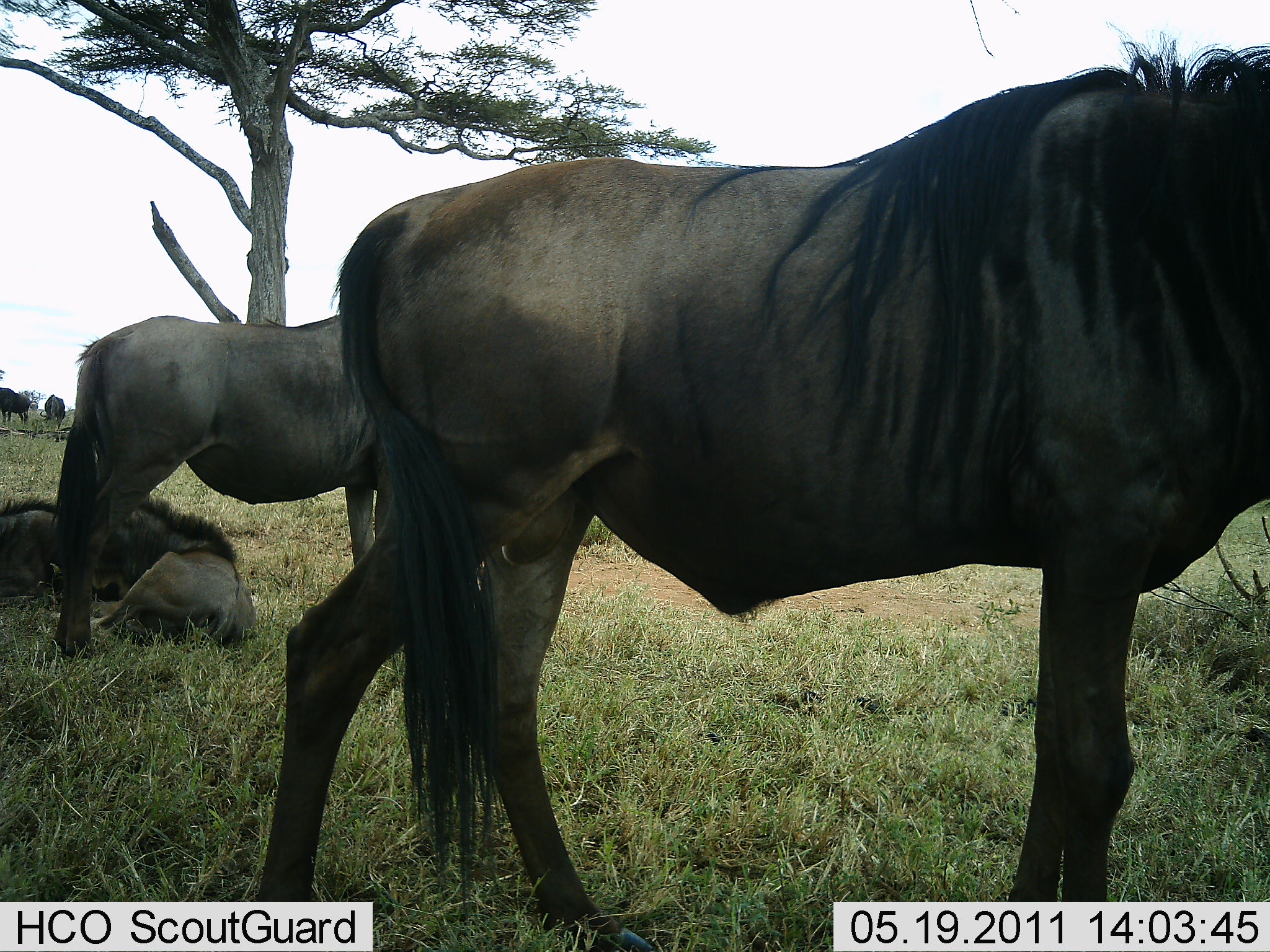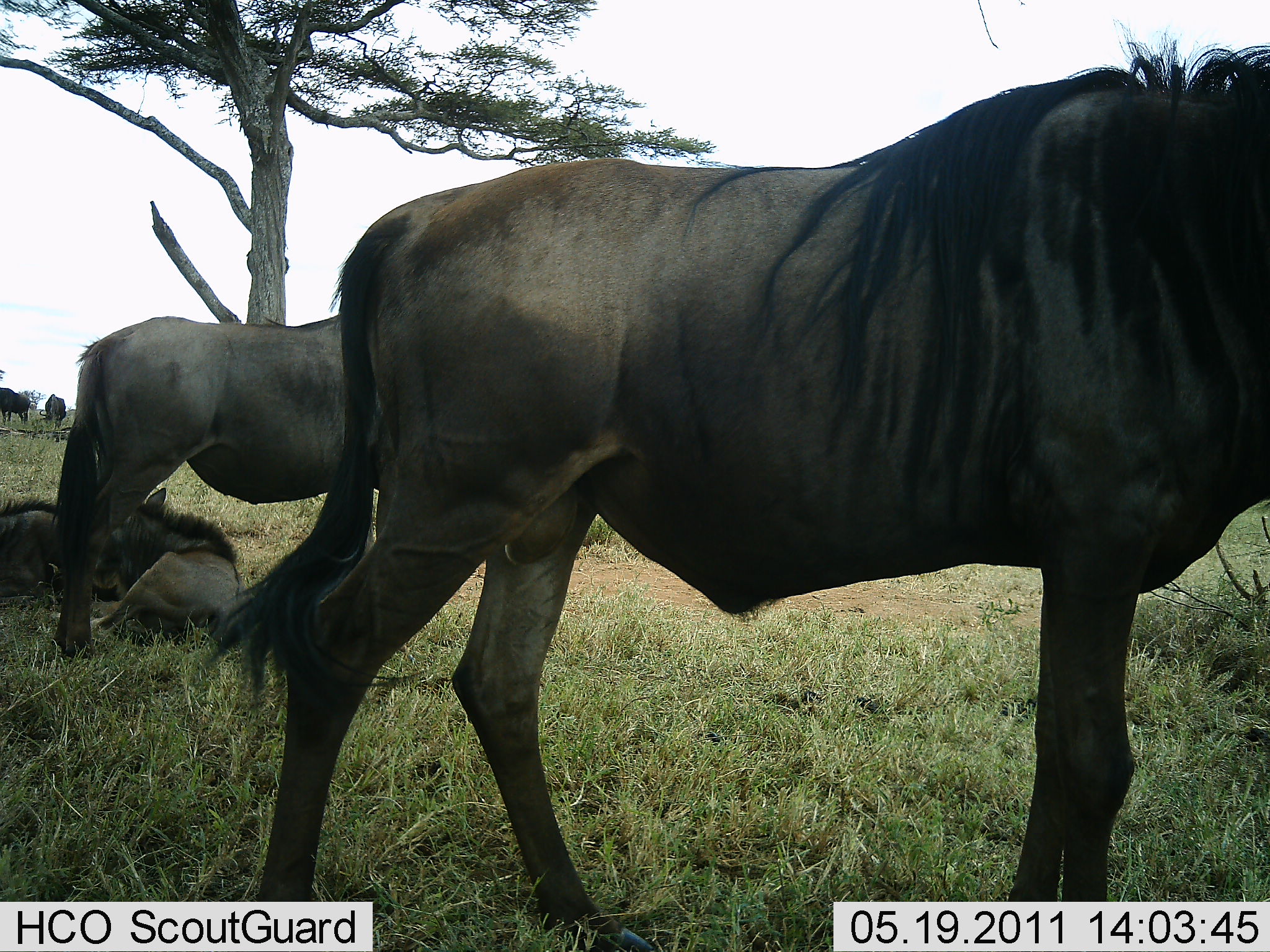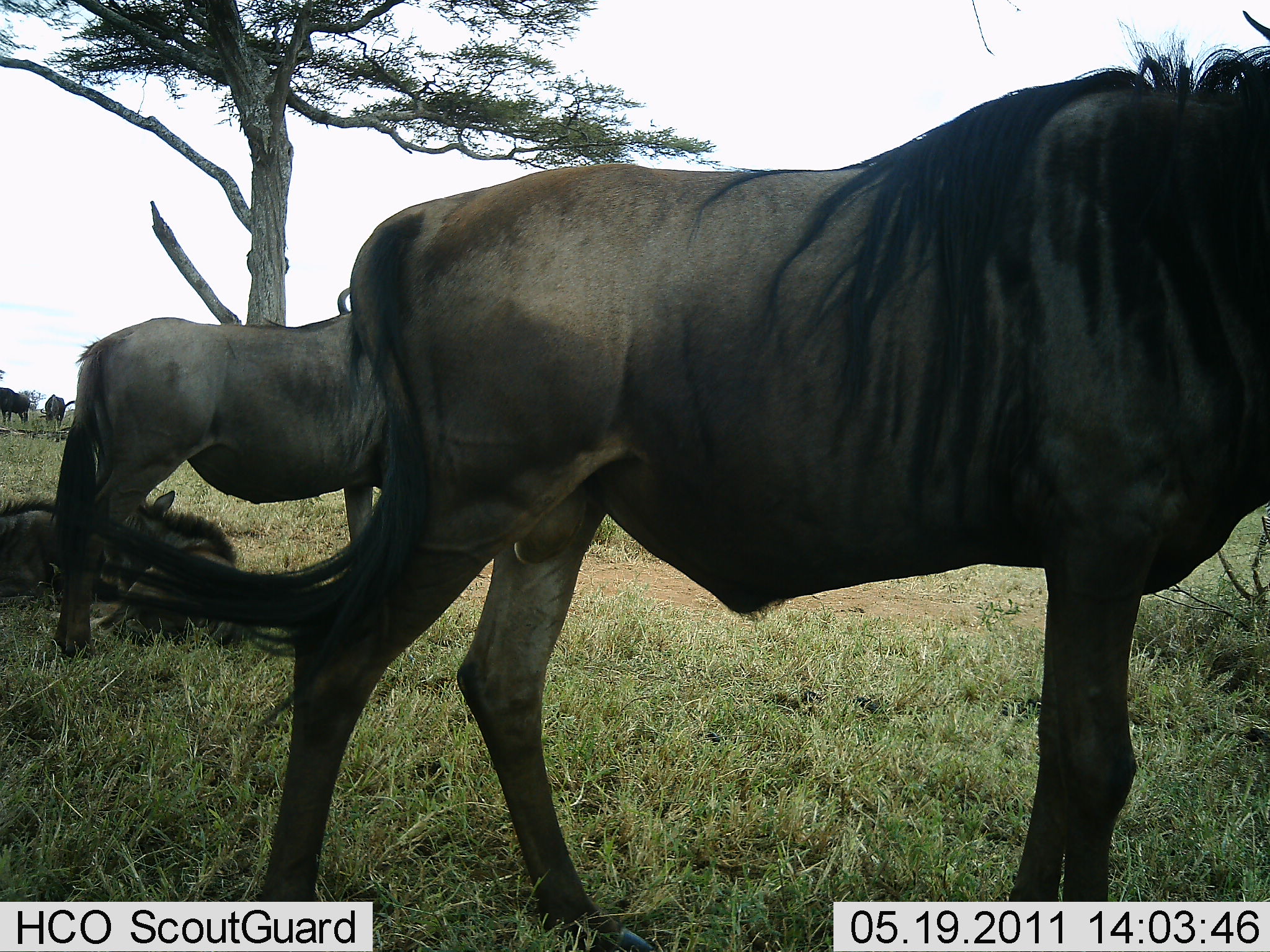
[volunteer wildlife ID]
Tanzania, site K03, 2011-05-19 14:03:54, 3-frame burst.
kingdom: Animalia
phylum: Chordata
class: Mammalia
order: Artiodactyla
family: Bovidae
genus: Connochaetes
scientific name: Connochaetes taurinus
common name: blue wildebeest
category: wildebeest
Wildebeest (blue wildebeest) (Connochaetes taurinus), count 6. Behavior (volunteer vote fractions): standing 82%, resting 91%, moving 9%, interacting 0%. Young present (vote fraction): 18%. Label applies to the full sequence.